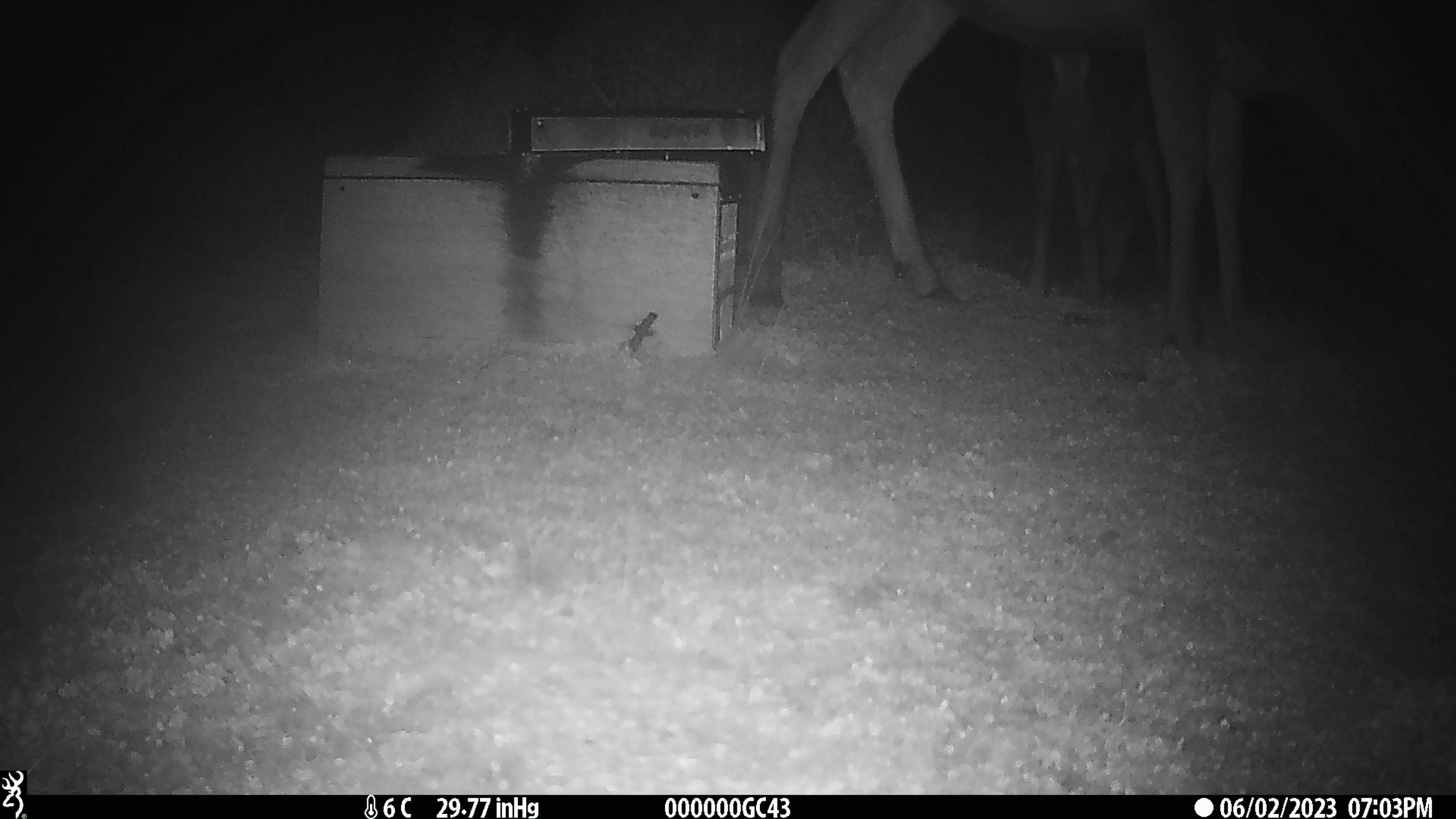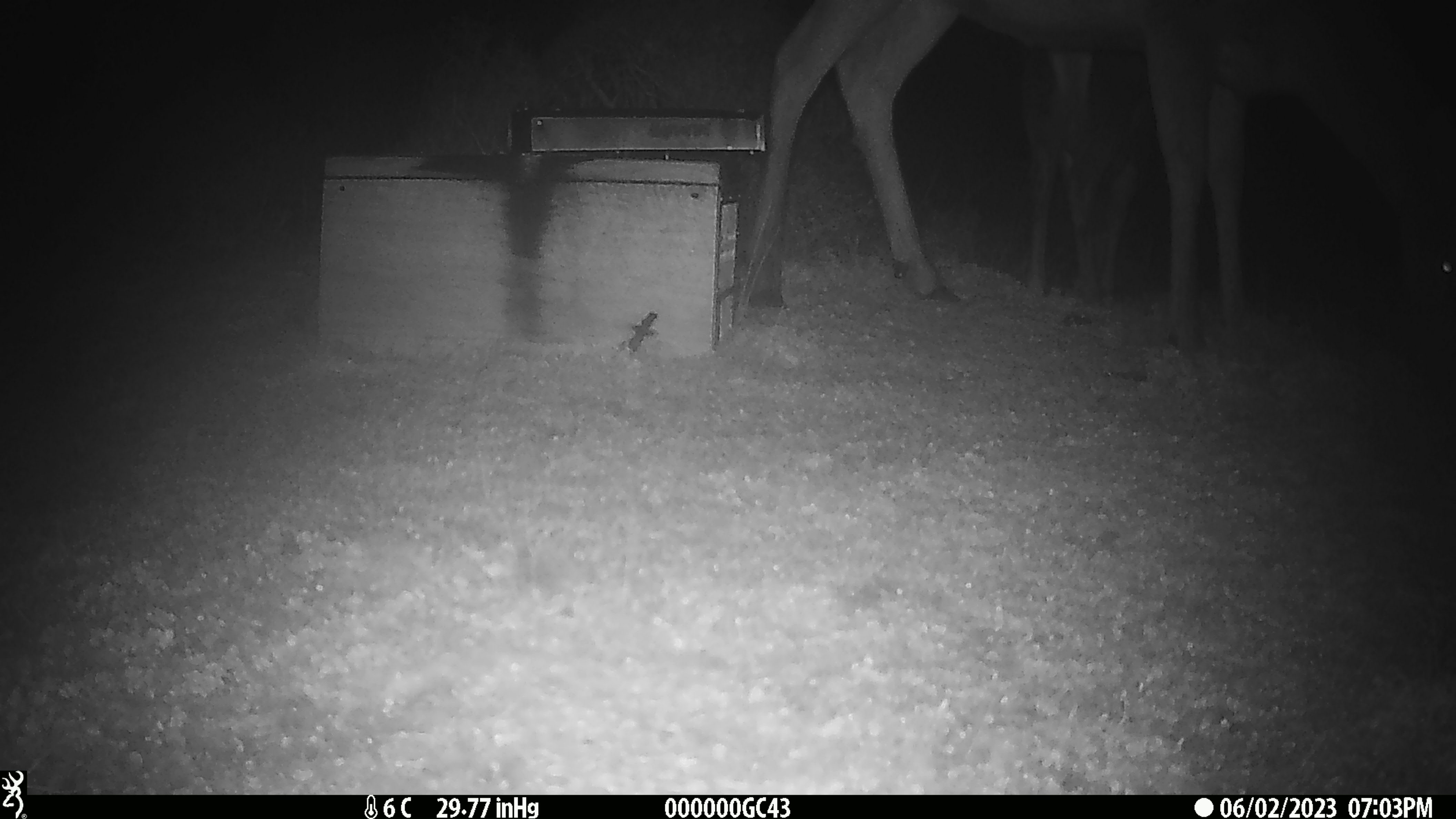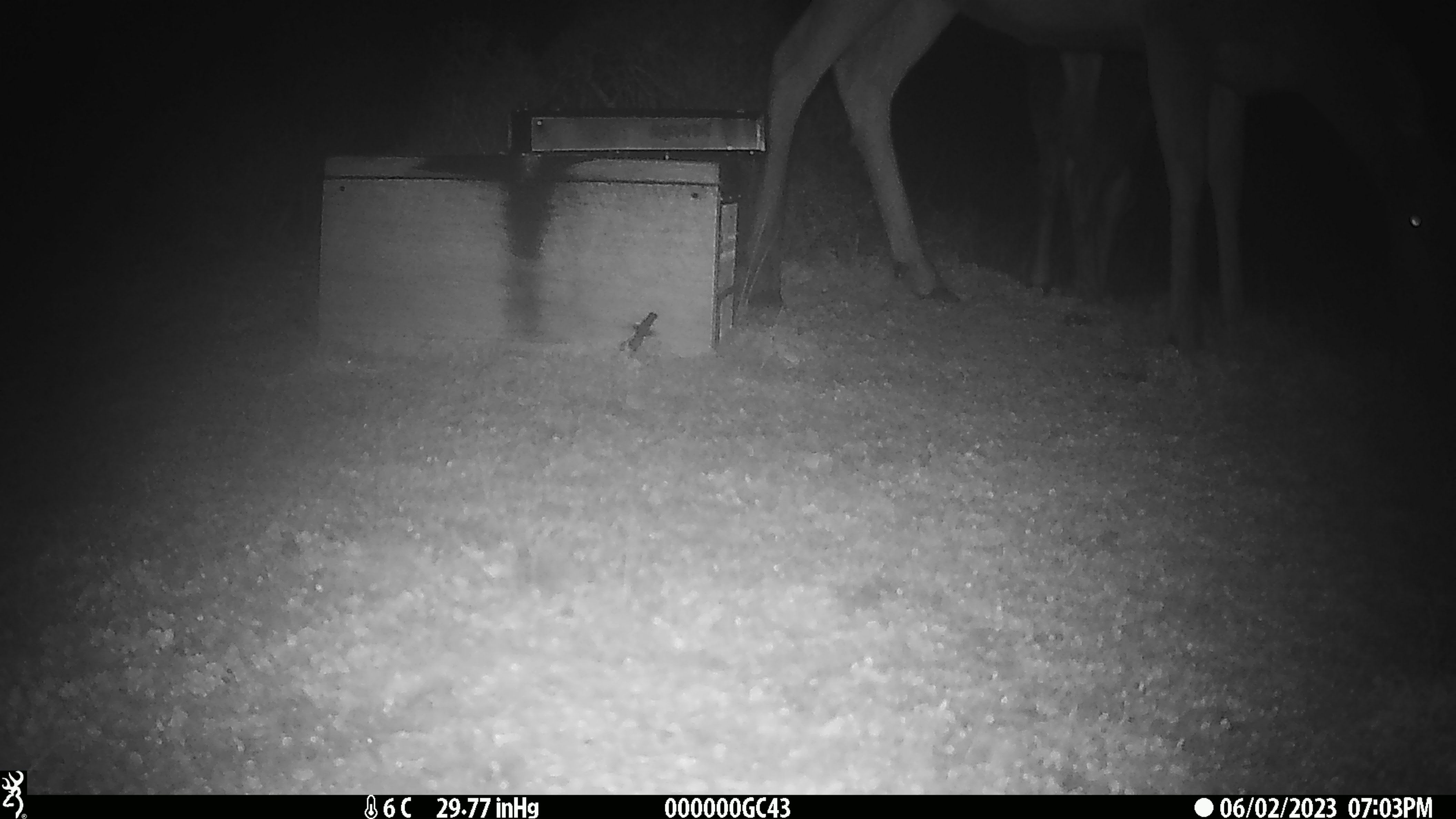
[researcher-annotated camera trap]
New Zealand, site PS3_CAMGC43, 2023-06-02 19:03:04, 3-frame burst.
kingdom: Animalia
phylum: Chordata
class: Mammalia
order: Artiodactyla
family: Cervidae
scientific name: Cervidae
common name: deer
Deer (Cervidae).